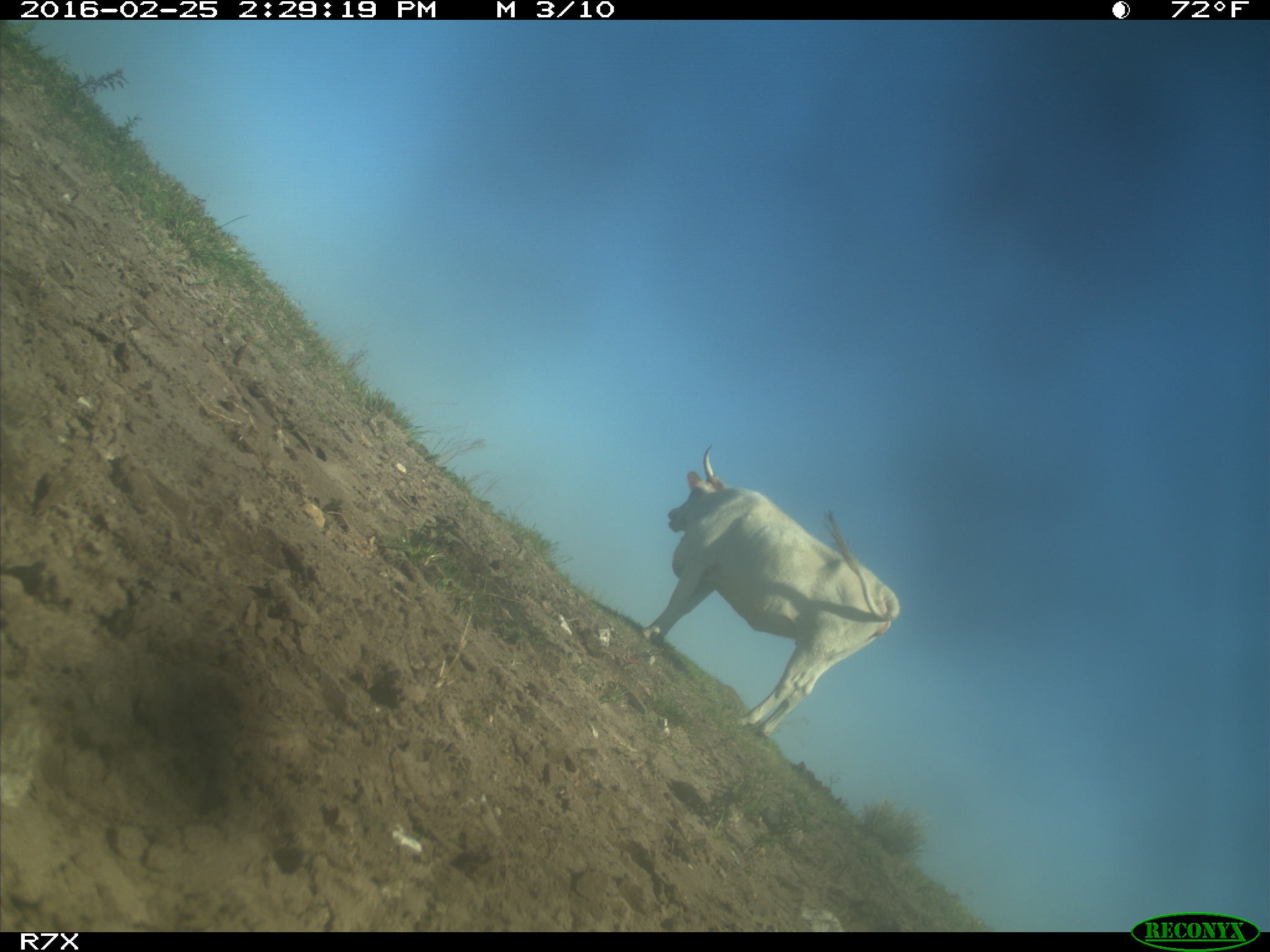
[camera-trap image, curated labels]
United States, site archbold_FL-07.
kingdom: Animalia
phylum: Chordata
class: Mammalia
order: Artiodactyla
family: Bovidae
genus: Bos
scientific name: Bos taurus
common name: domestic cow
Bos taurus (domestic cow).